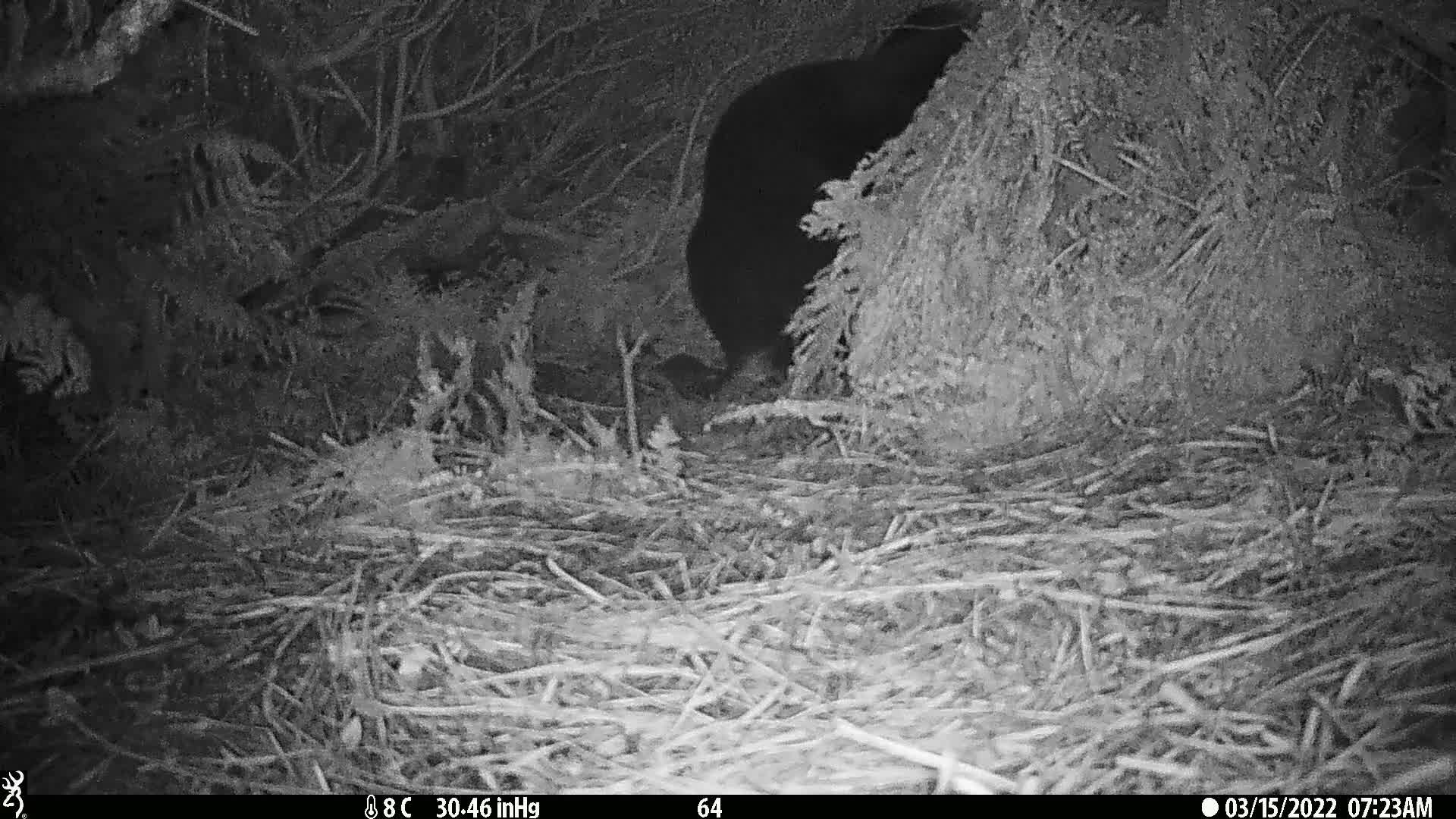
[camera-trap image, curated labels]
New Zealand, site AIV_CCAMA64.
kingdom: Animalia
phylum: Chordata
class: Mammalia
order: Carnivora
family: Otariidae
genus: Phocarctos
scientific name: Phocarctos hookeri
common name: new zealand sea lion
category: sealion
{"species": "sealion (new zealand sea lion) (Phocarctos hookeri)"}